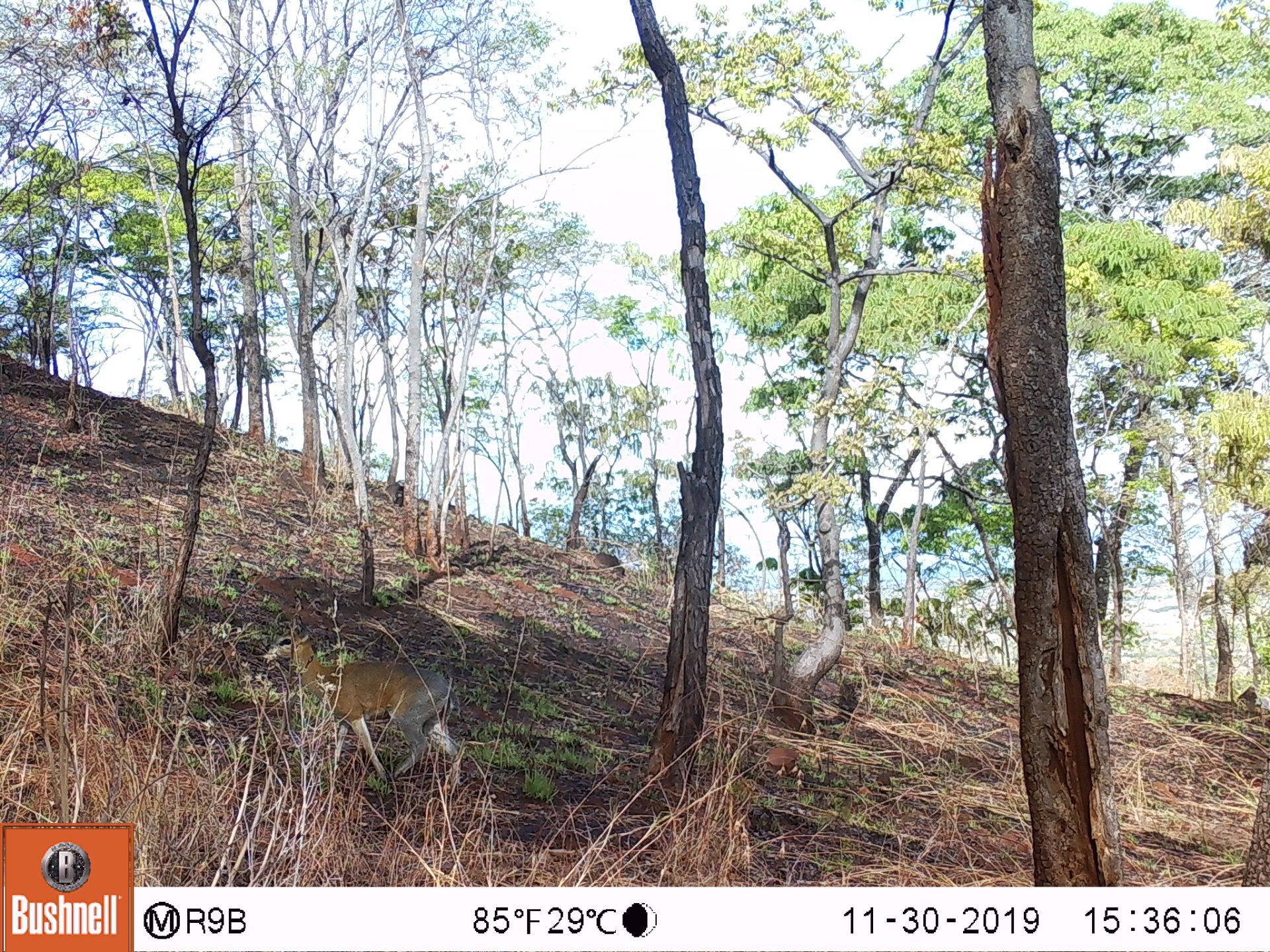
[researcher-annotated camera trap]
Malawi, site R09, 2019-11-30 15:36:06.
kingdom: Animalia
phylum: Chordata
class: Mammalia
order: Artiodactyla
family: Bovidae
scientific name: Antilopinae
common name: small antelope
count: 1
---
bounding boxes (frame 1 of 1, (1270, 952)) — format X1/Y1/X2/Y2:
small antelope: 259/625/465/793